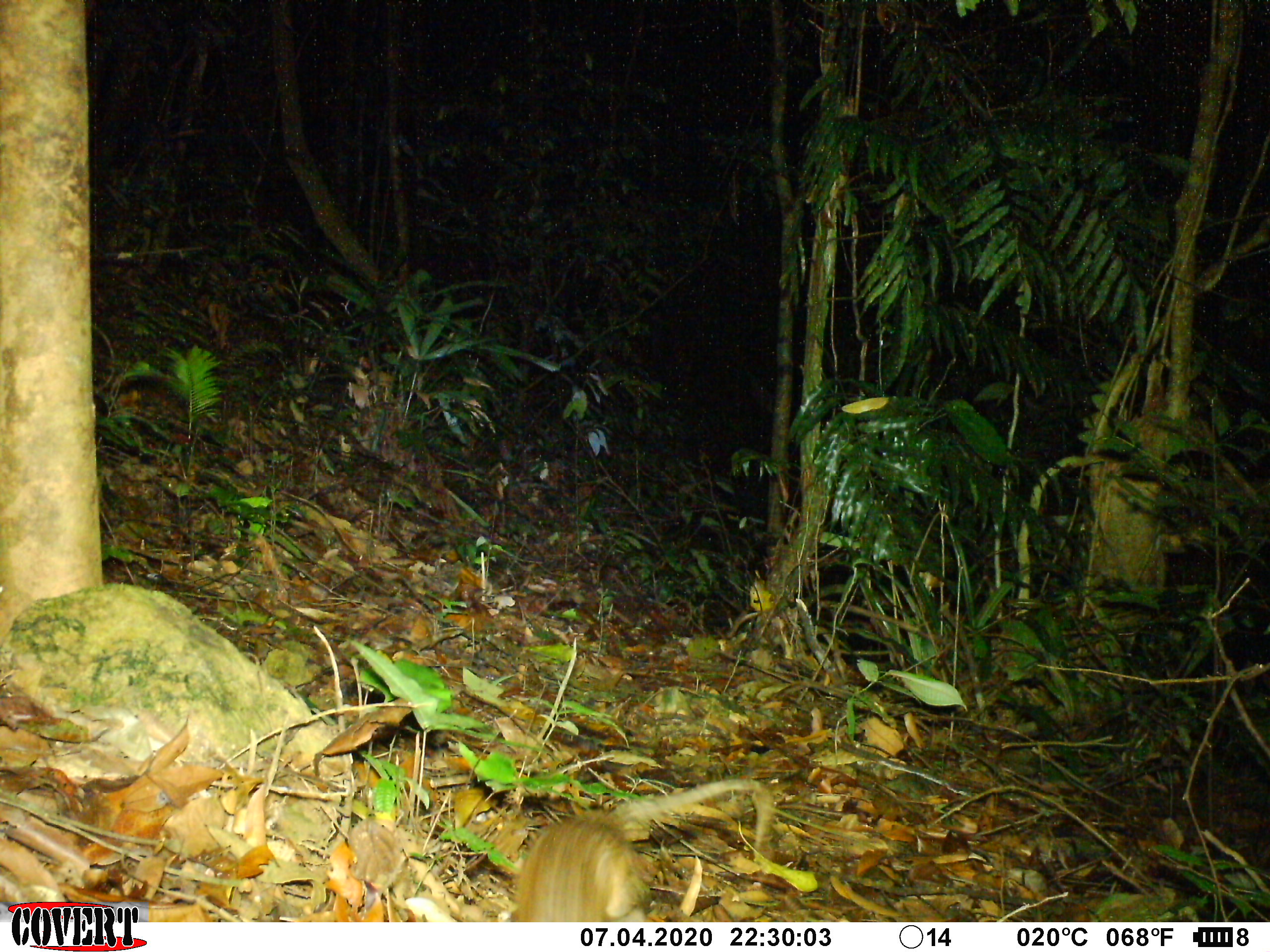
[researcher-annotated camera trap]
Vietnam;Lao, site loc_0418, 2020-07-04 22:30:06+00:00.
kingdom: Animalia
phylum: Chordata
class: Mammalia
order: Rodentia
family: Muridae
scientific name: Muridae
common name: old-world mice and rats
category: unidentified murid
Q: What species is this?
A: Unidentified murid (old-world mice and rats) (Muridae).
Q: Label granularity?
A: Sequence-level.